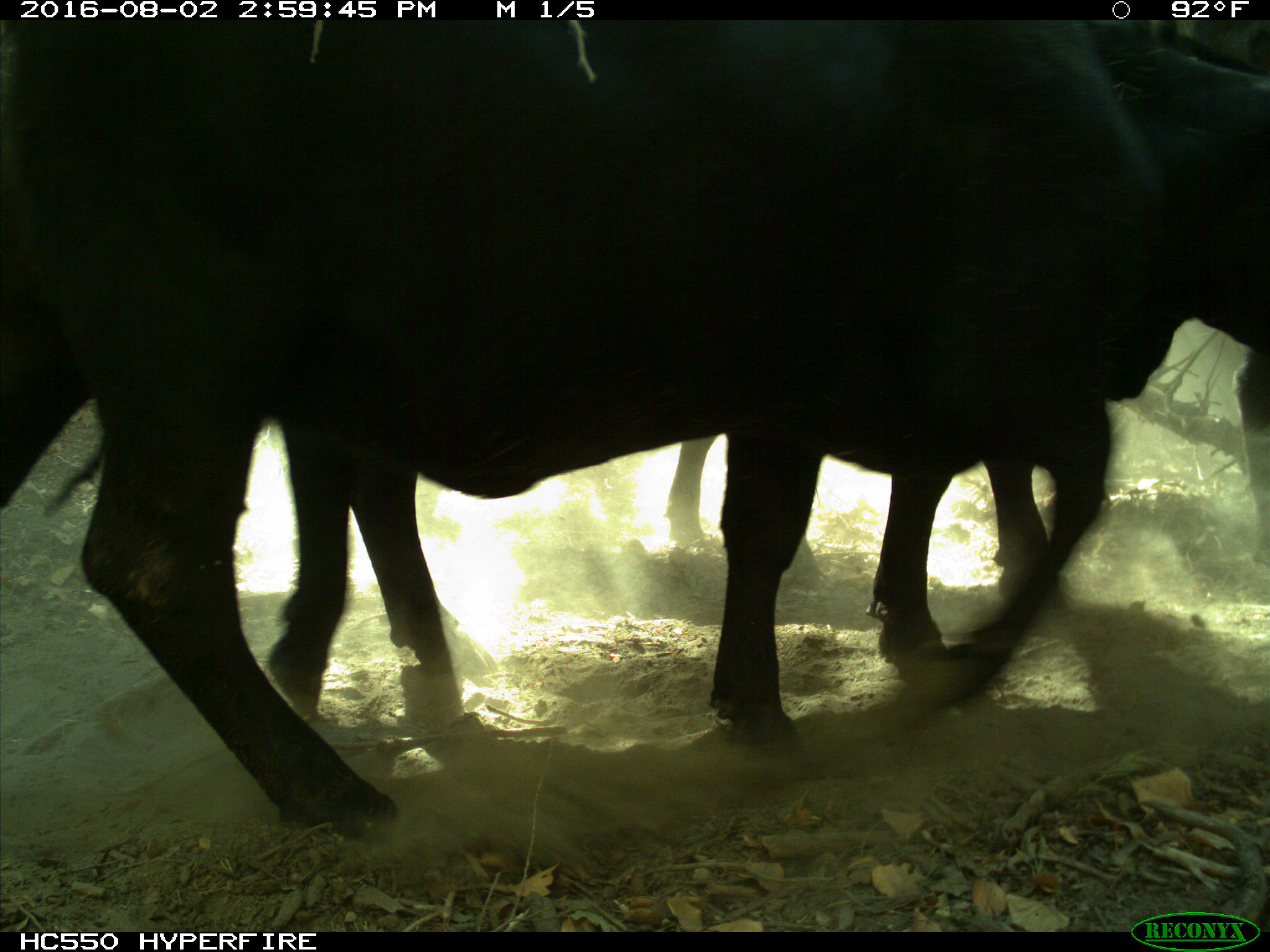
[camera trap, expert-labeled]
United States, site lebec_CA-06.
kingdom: Animalia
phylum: Chordata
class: Mammalia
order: Artiodactyla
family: Bovidae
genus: Bos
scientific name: Bos taurus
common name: domestic cow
Bos taurus (domestic cow).